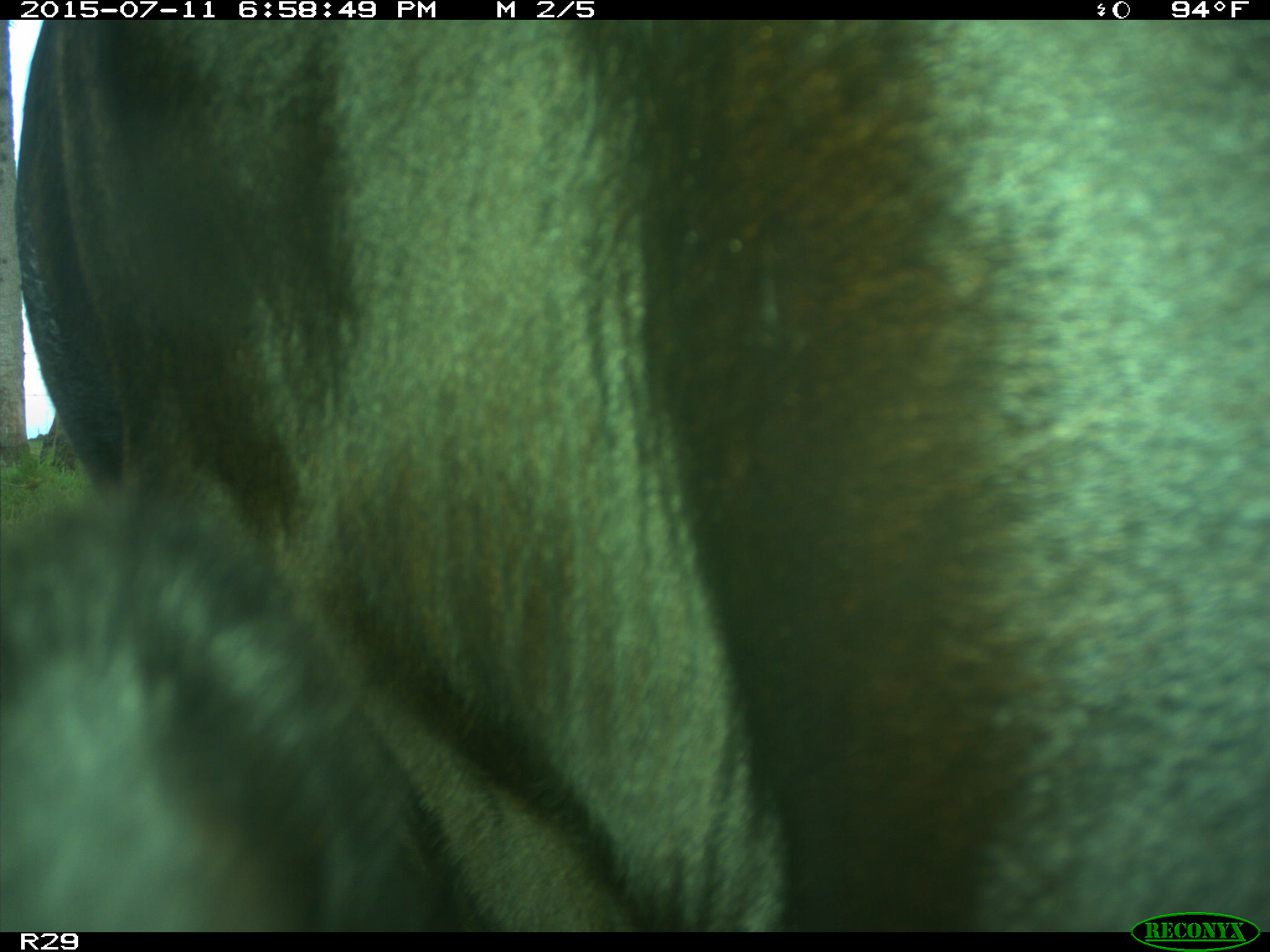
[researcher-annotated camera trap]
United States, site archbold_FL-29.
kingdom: Animalia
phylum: Chordata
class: Mammalia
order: Artiodactyla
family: Bovidae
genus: Bos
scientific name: Bos taurus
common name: domestic cow